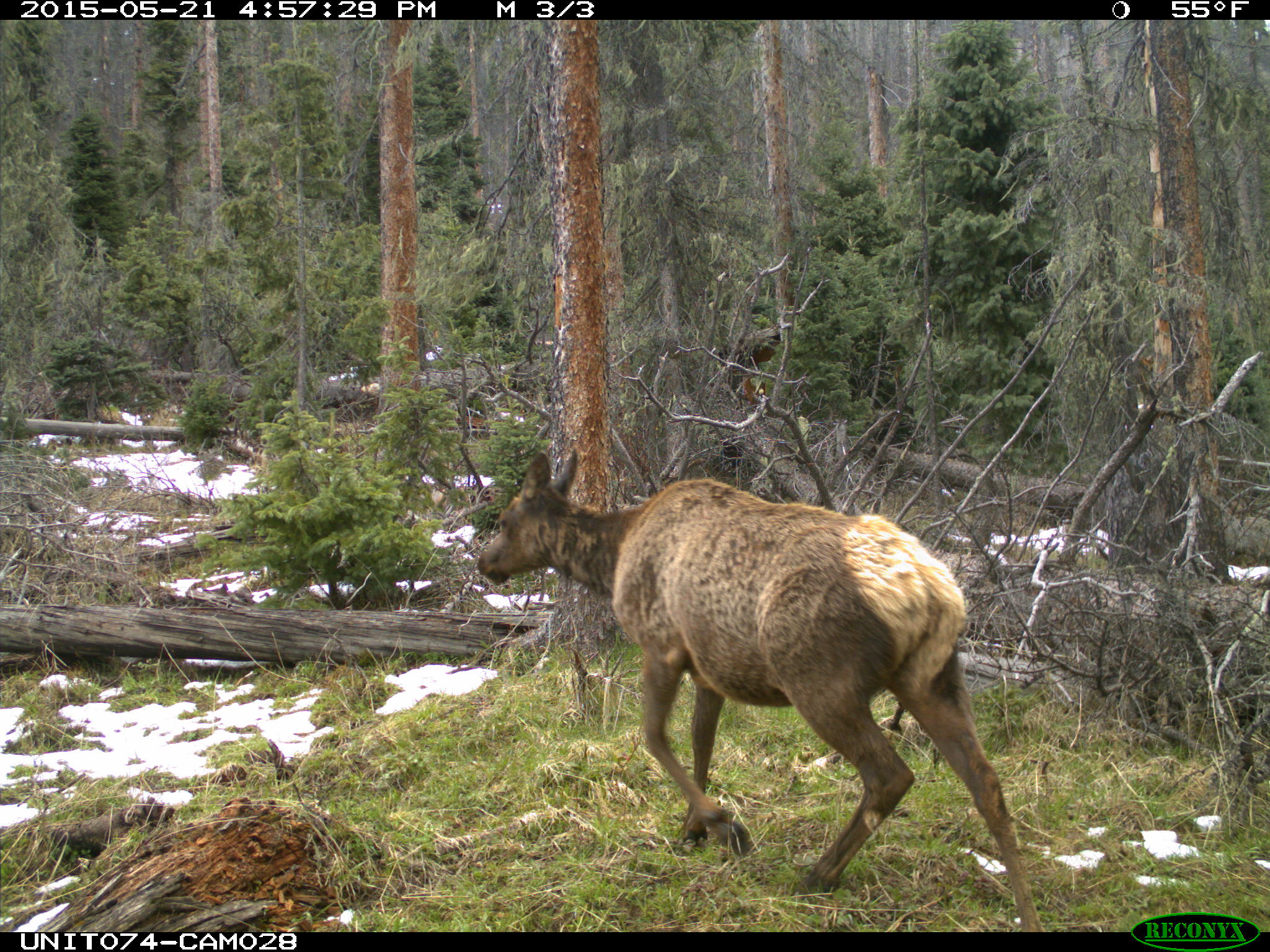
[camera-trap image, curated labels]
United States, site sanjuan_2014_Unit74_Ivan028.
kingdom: Animalia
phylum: Chordata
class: Mammalia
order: Artiodactyla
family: Cervidae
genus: Cervus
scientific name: Cervus elaphus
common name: red deer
Cervus elaphus (red deer).